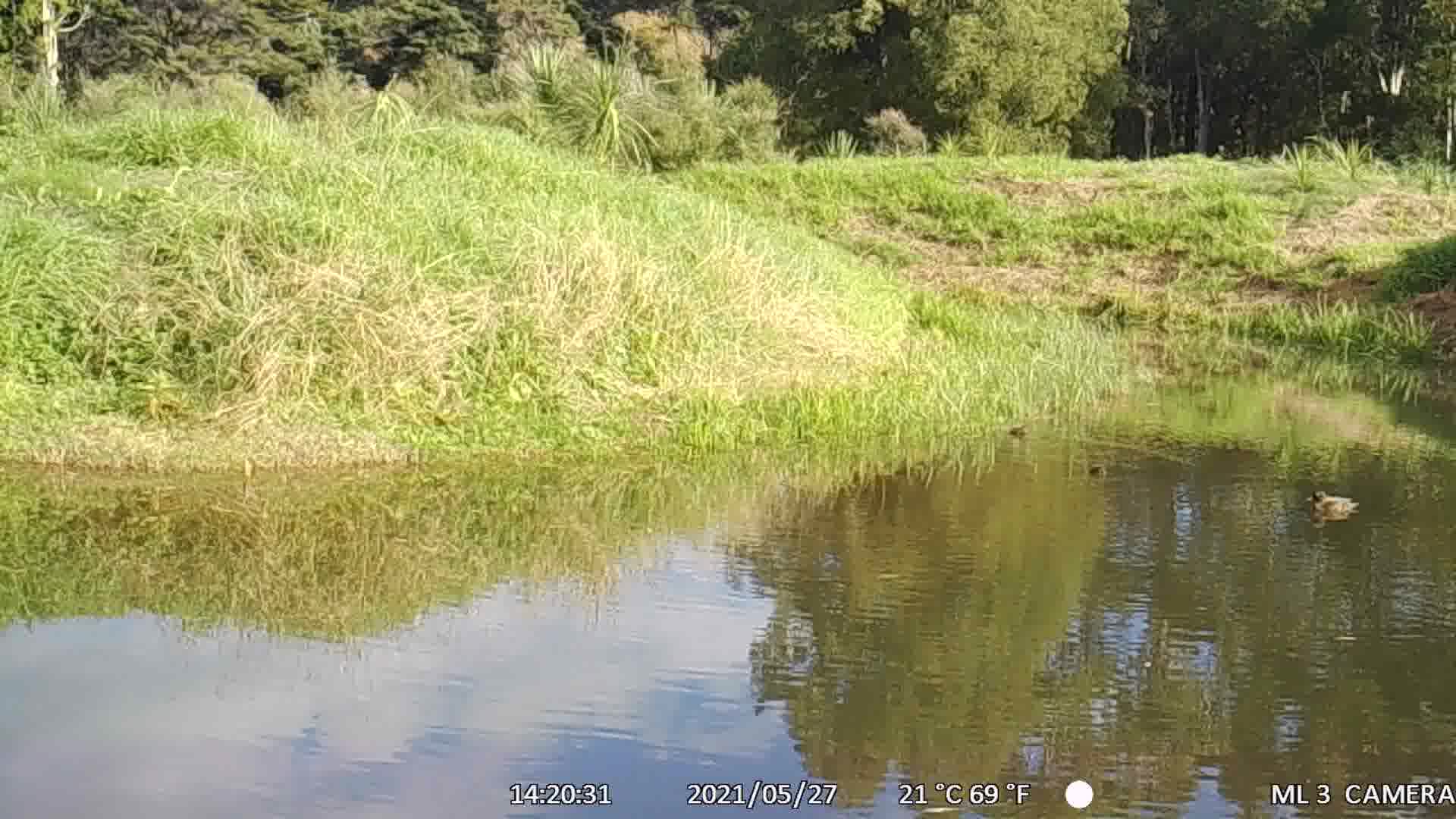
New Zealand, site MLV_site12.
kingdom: Animalia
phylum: Chordata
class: Aves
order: Anseriformes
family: Anatidae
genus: Anas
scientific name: Anas chlorotis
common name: brown teal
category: pateke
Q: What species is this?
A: Pateke (brown teal) (Anas chlorotis).